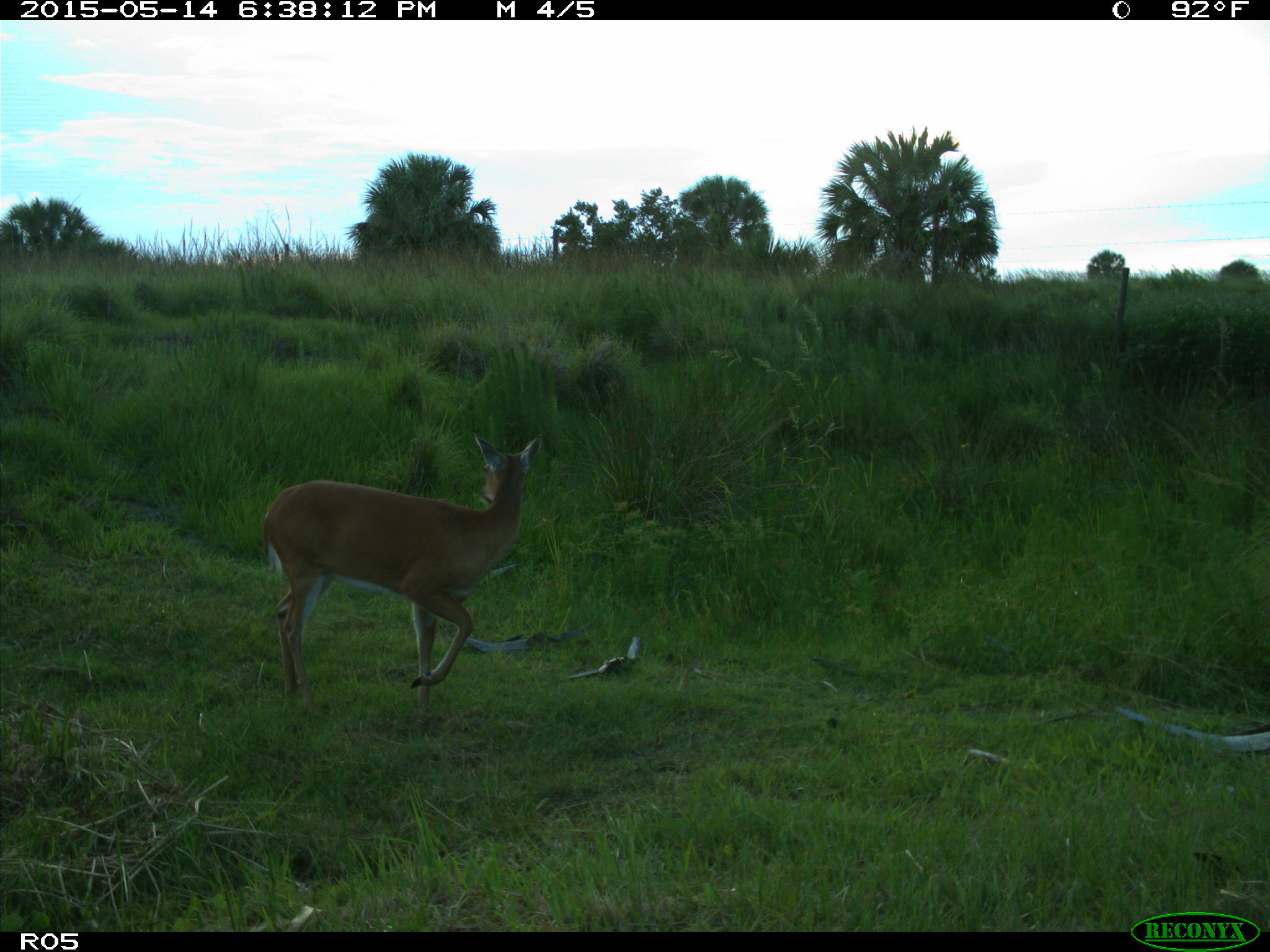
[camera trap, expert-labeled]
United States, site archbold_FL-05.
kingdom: Animalia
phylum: Chordata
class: Mammalia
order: Artiodactyla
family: Cervidae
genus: Odocoileus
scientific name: Odocoileus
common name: deer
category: unidentified deer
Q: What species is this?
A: Unidentified deer (deer) (Odocoileus).